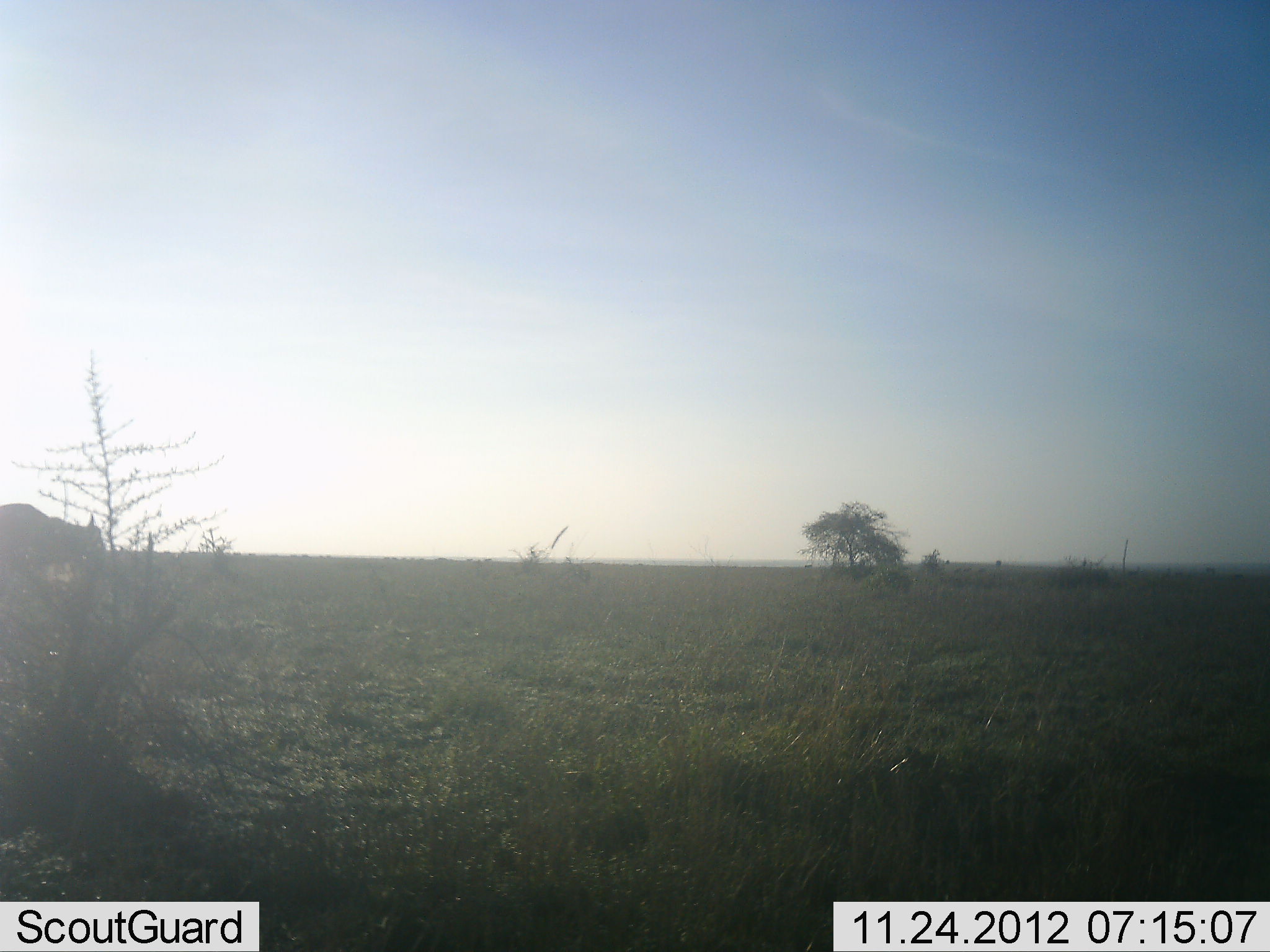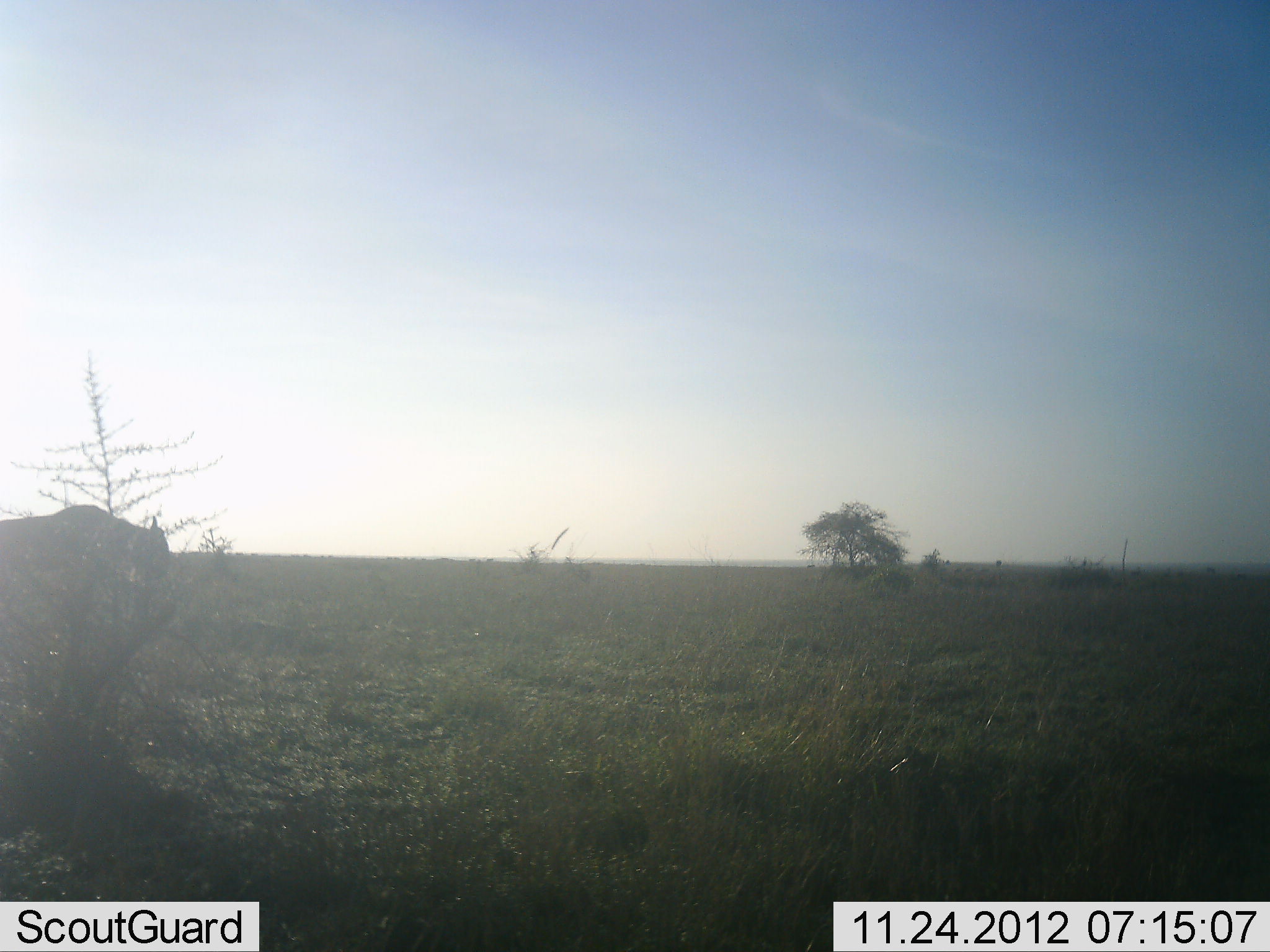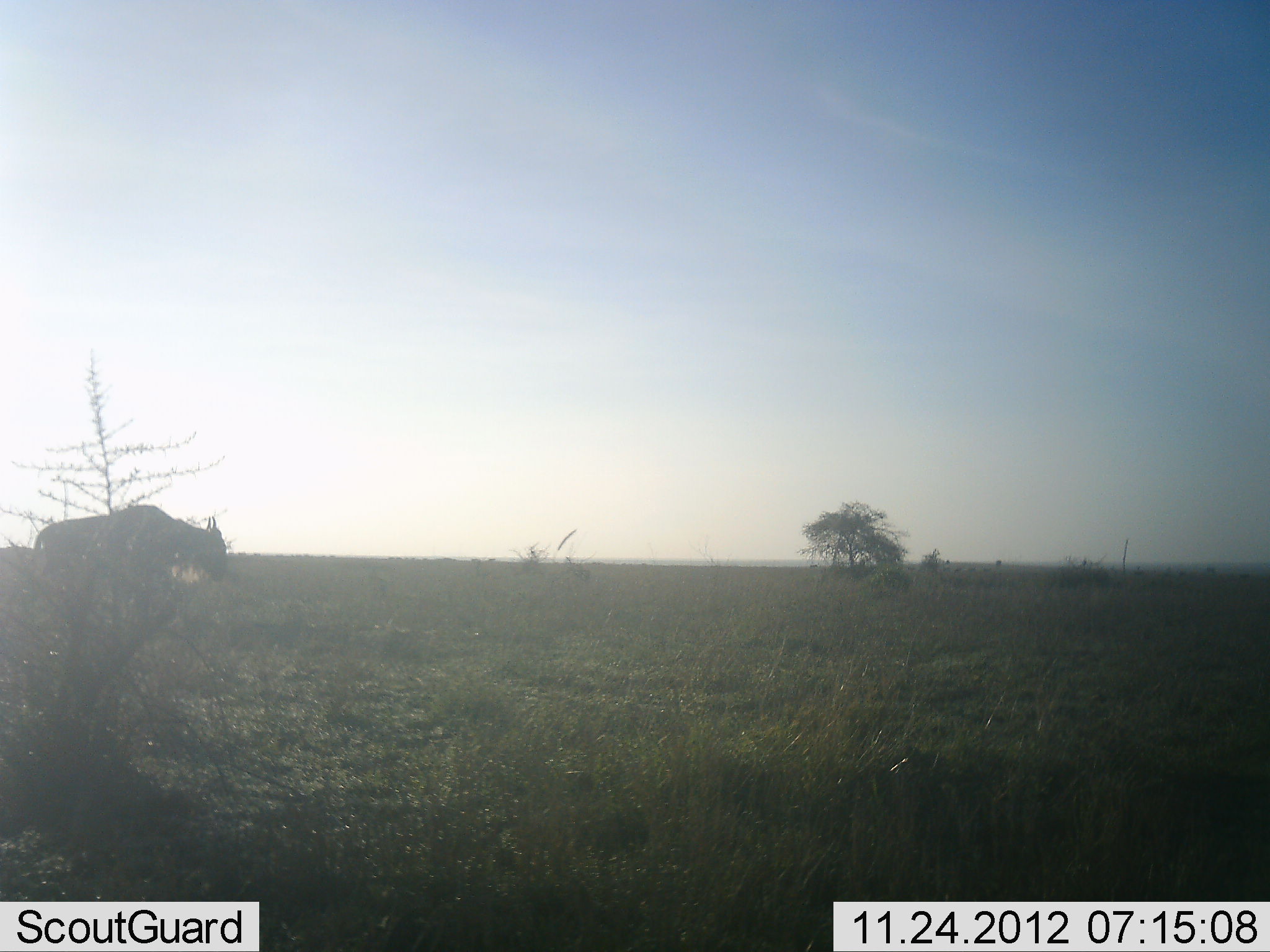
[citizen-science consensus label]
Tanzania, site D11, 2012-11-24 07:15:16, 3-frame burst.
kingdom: Animalia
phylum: Chordata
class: Mammalia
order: Artiodactyla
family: Bovidae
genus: Connochaetes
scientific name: Connochaetes taurinus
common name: blue wildebeest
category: wildebeest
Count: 1.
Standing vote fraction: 10%.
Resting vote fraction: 0%.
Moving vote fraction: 90%.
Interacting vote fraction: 0%.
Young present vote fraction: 0%.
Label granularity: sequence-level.